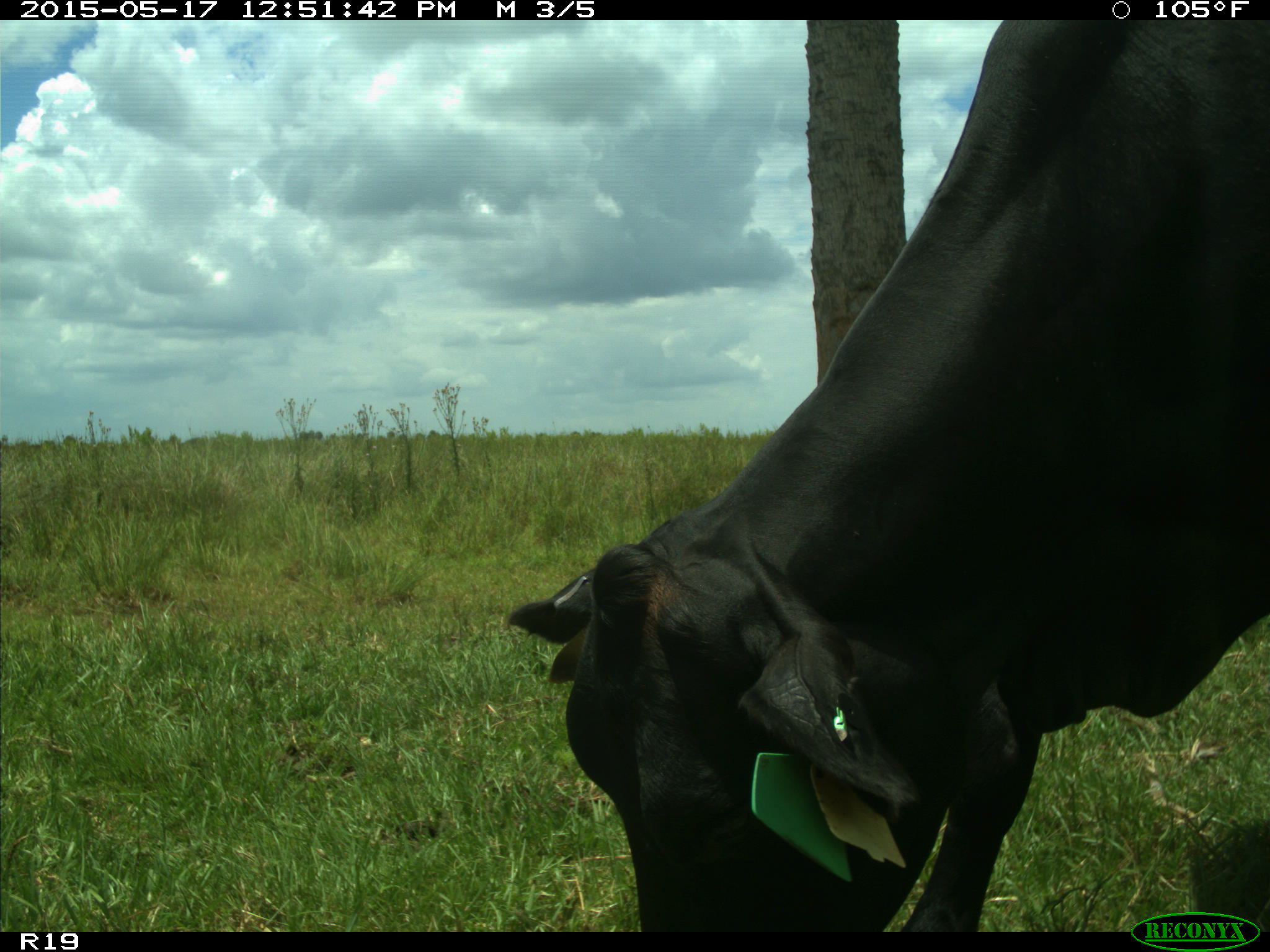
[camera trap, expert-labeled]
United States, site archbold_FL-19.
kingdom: Animalia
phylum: Chordata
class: Mammalia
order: Artiodactyla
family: Bovidae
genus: Bos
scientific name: Bos taurus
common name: domestic cow